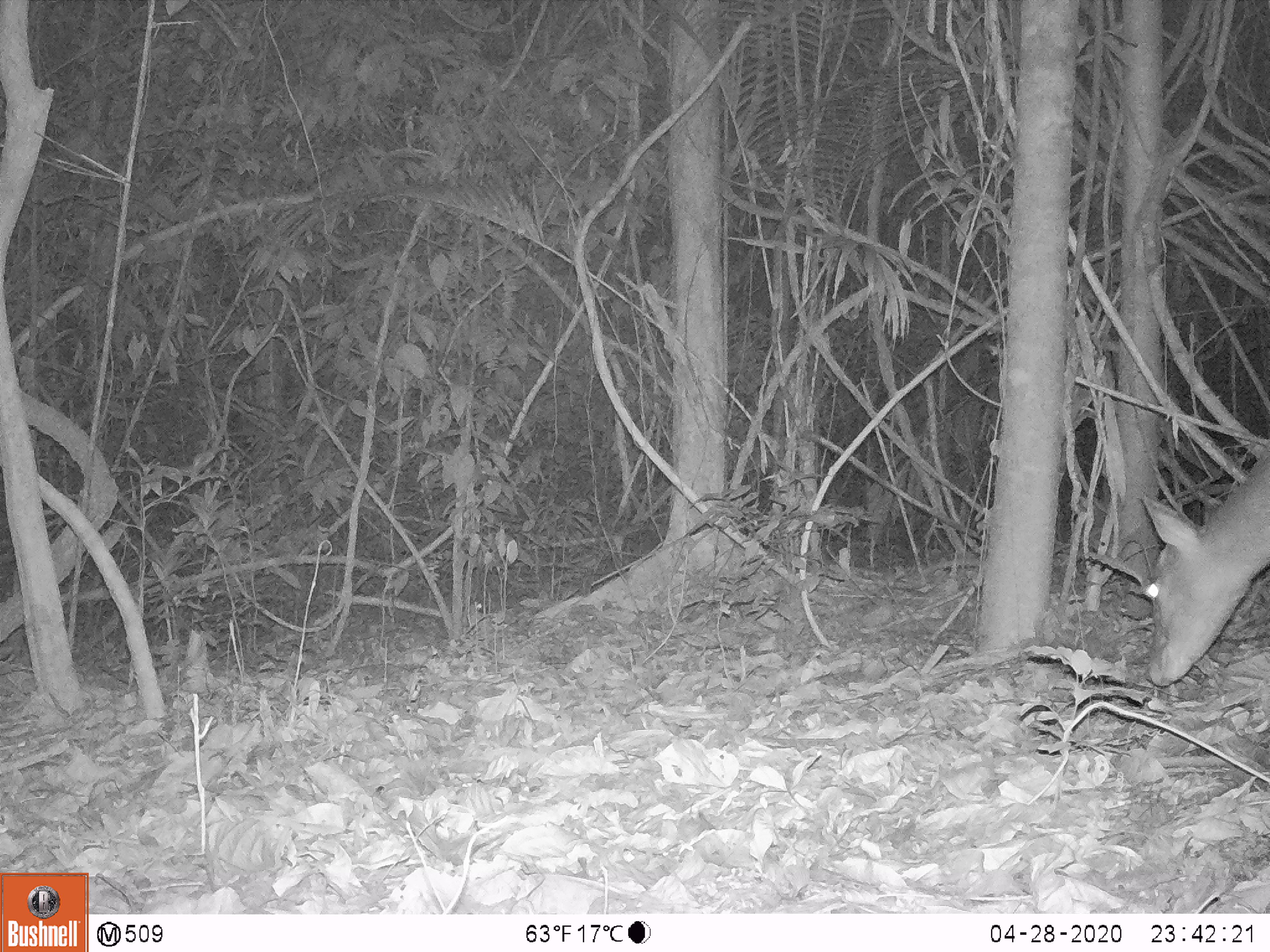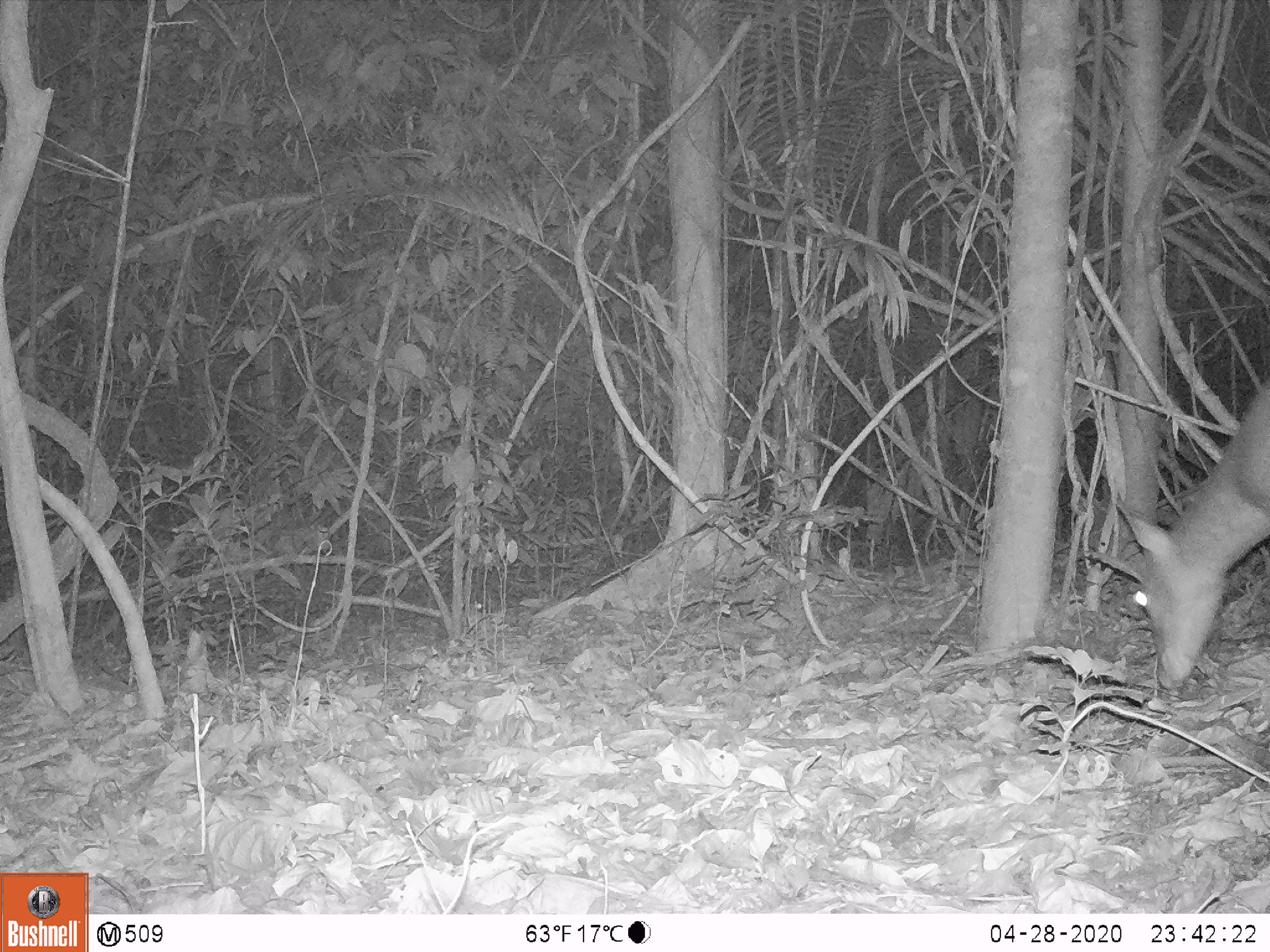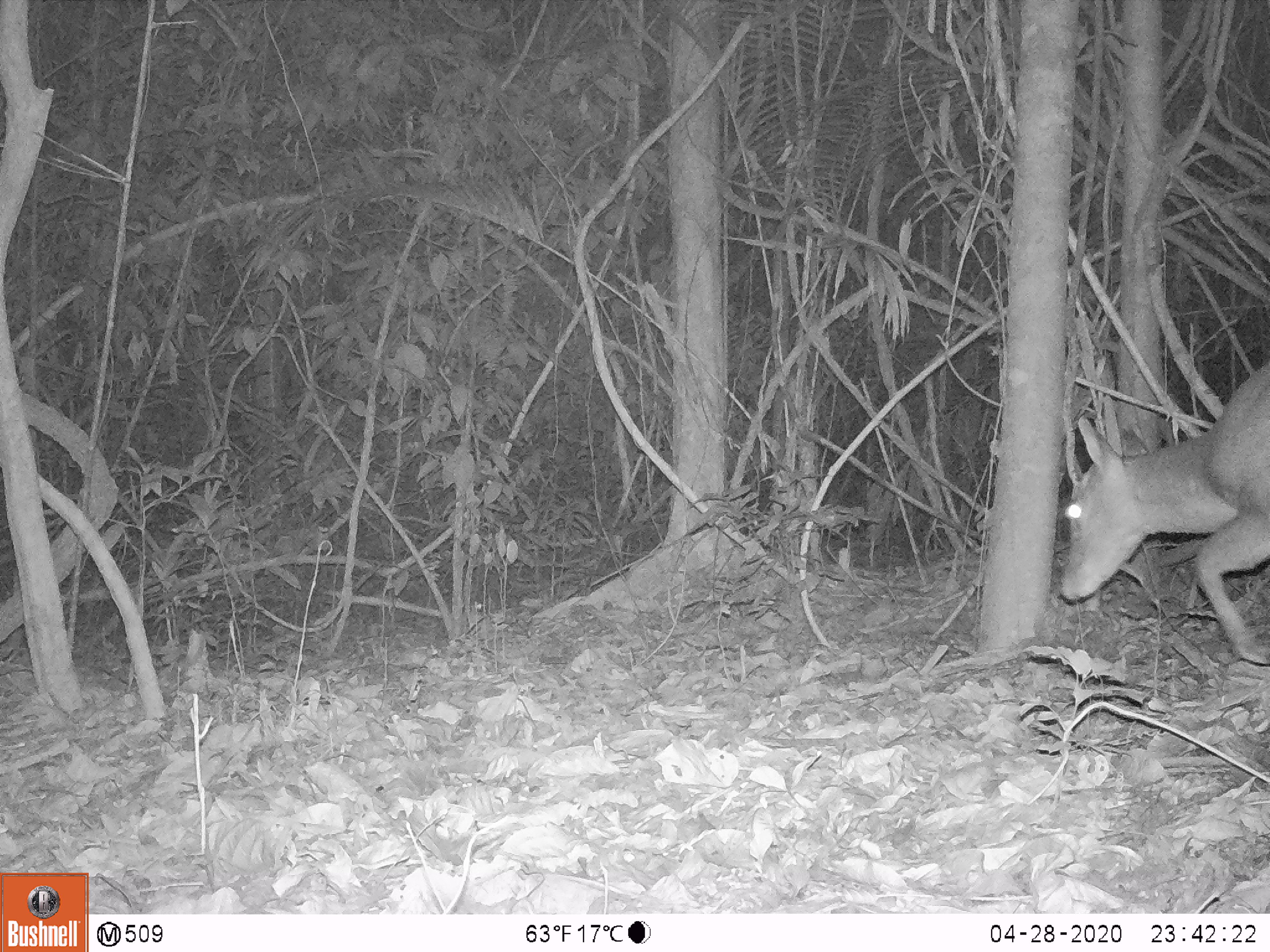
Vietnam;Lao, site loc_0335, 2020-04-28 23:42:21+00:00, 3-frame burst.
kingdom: Animalia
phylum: Chordata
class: Mammalia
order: Artiodactyla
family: Cervidae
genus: Muntiacus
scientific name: Muntiacus vuquangensis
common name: large-antlered muntjac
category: large antlered muntjac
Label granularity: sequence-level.